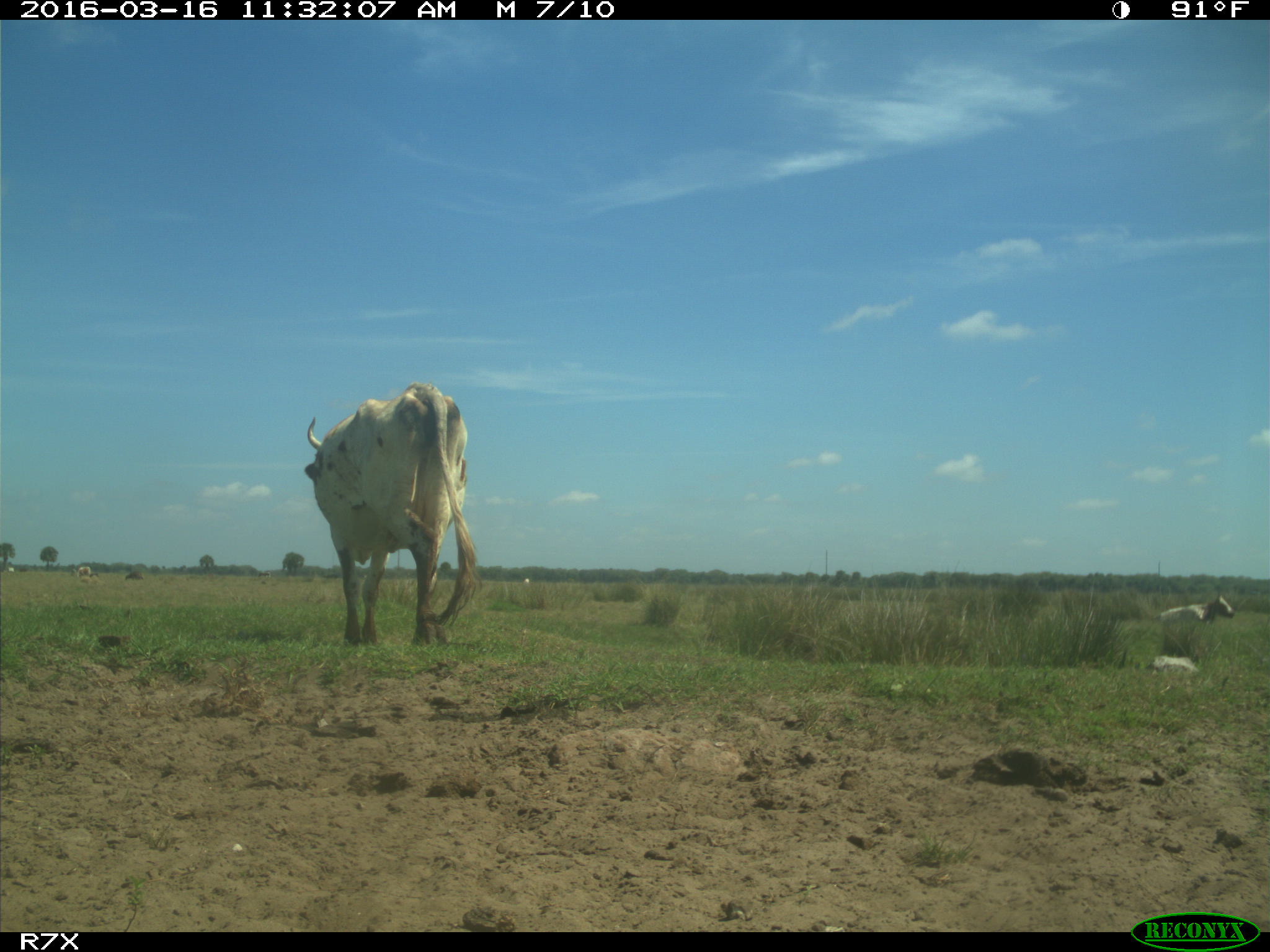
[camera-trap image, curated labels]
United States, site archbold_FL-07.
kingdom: Animalia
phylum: Chordata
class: Mammalia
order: Artiodactyla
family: Bovidae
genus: Bos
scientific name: Bos taurus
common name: domestic cow